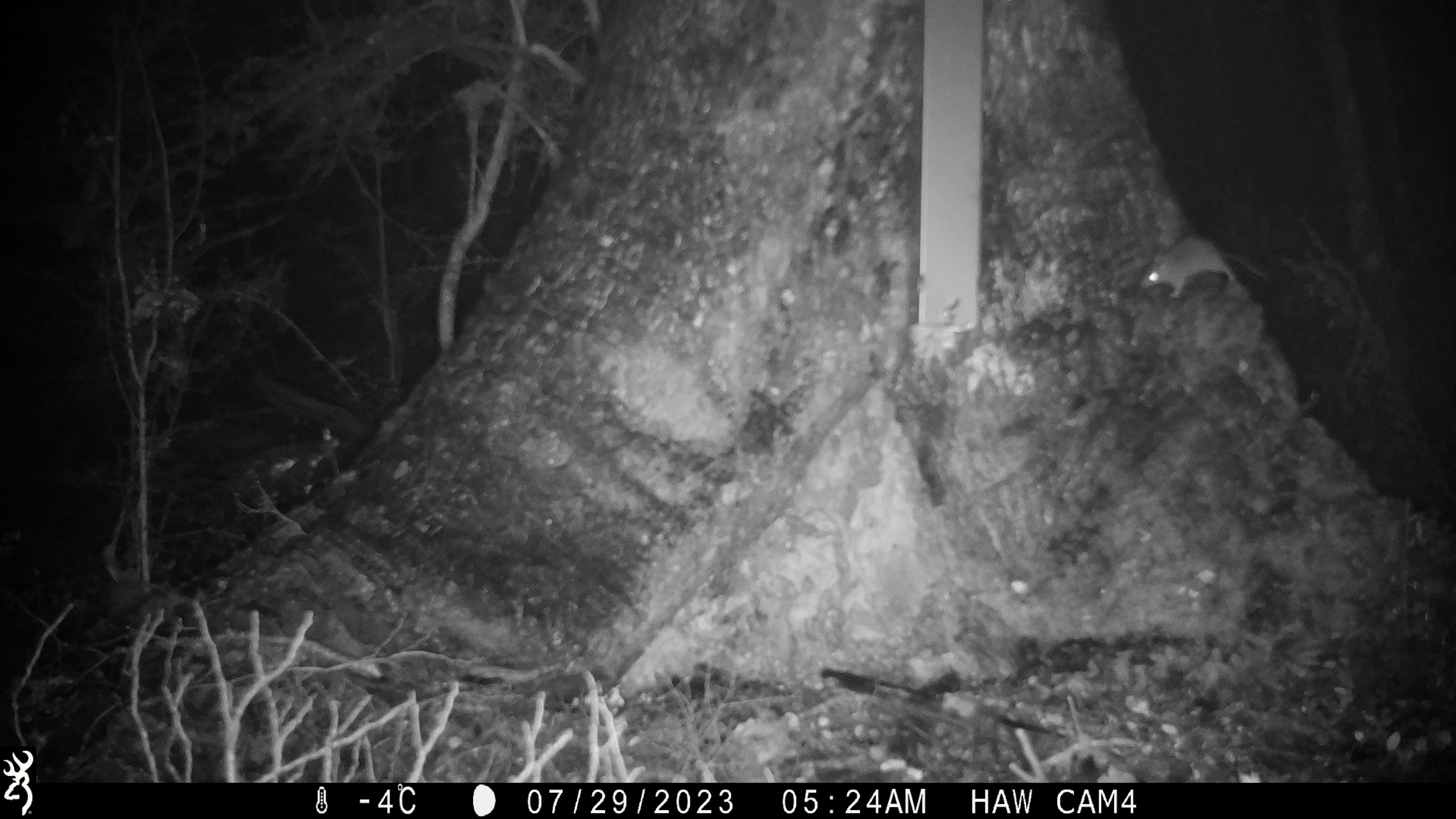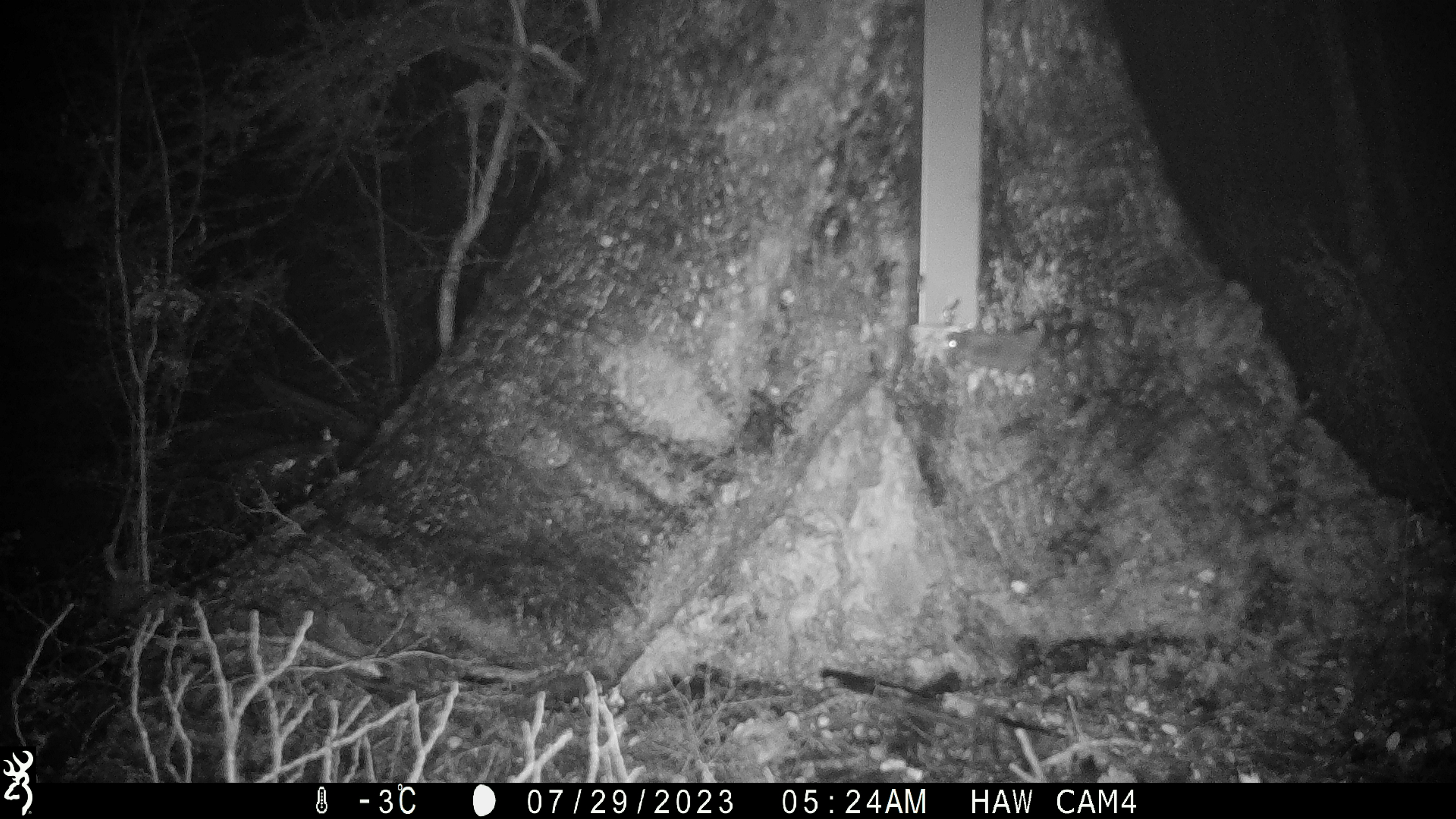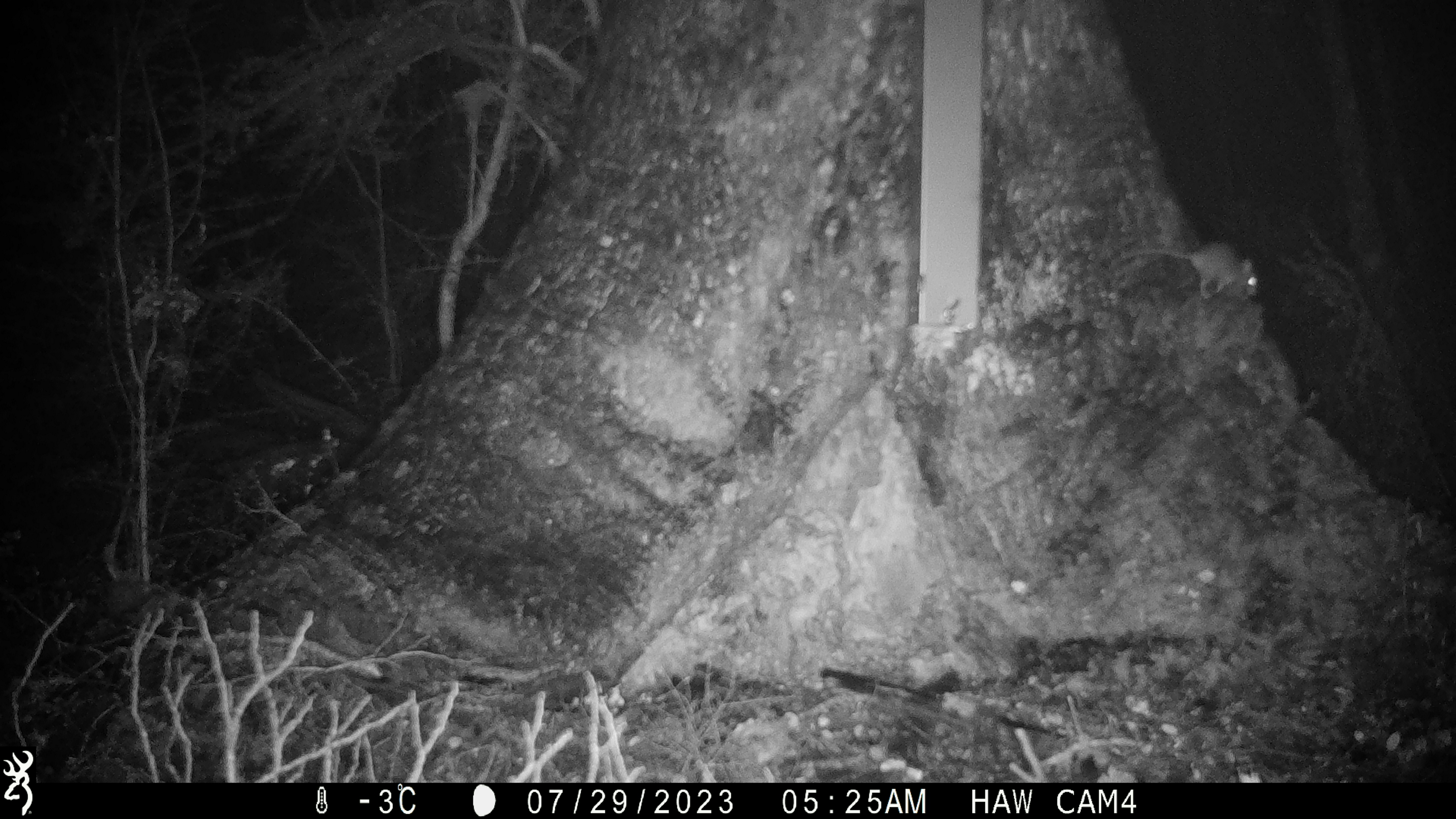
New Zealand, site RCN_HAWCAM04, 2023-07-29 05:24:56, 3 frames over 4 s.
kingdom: Animalia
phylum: Chordata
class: Mammalia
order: Rodentia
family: Muridae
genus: Mus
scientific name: Mus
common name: mouse